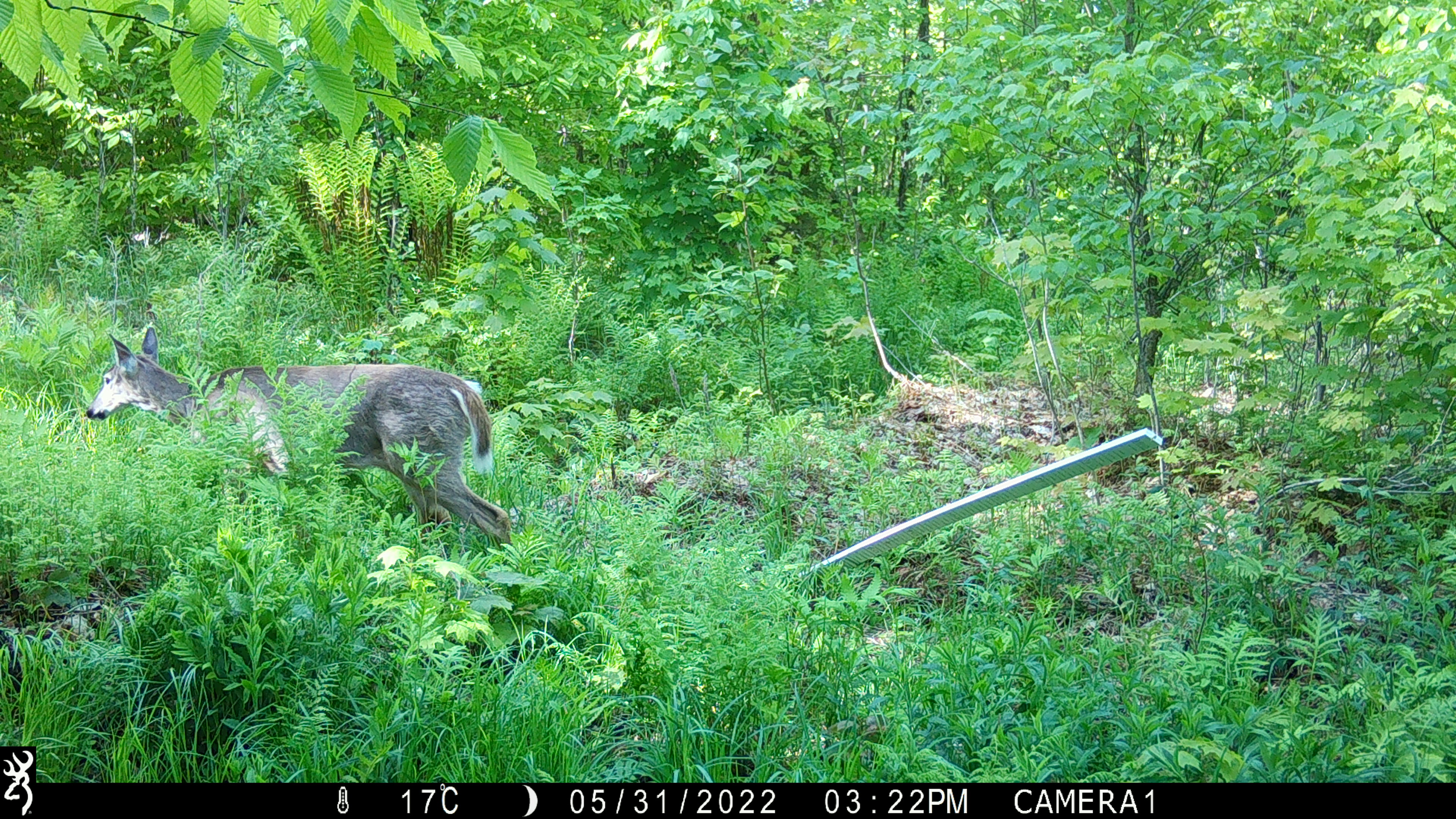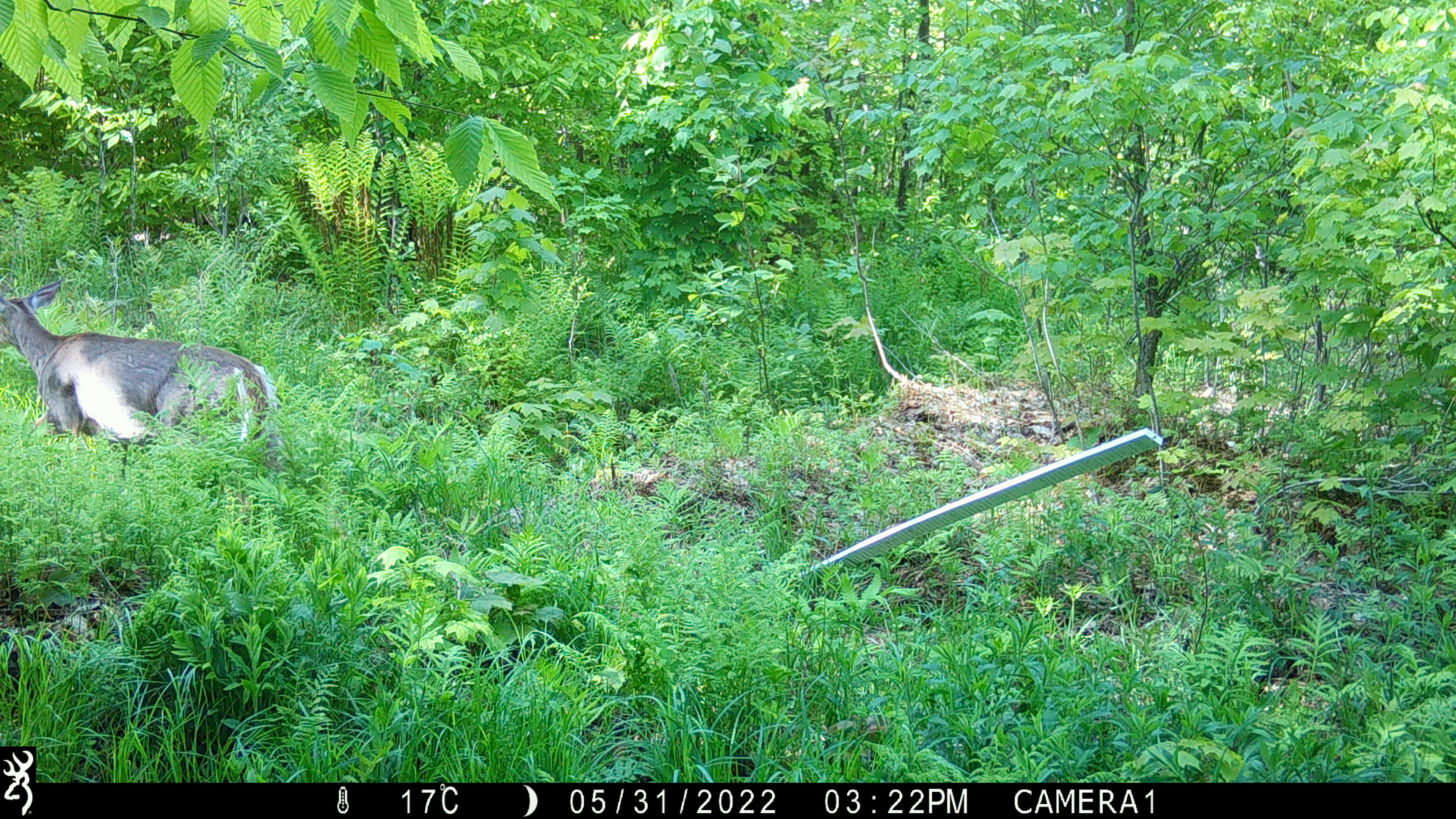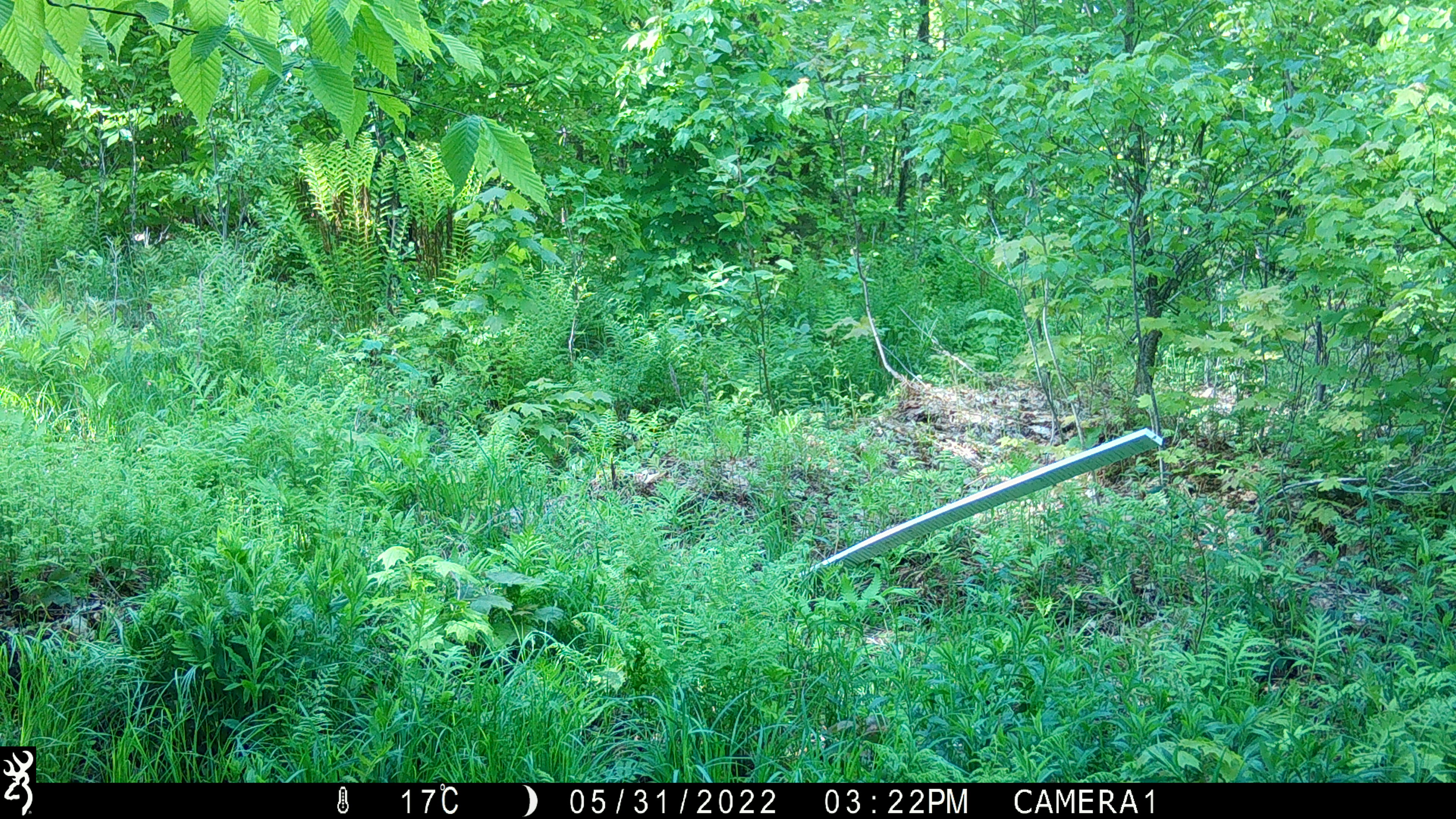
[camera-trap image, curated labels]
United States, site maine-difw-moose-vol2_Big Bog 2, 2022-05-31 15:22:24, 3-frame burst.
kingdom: Animalia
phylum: Chordata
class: Mammalia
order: Artiodactyla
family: Cervidae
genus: Odocoileus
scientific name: Odocoileus virginianus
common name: white-tailed deer